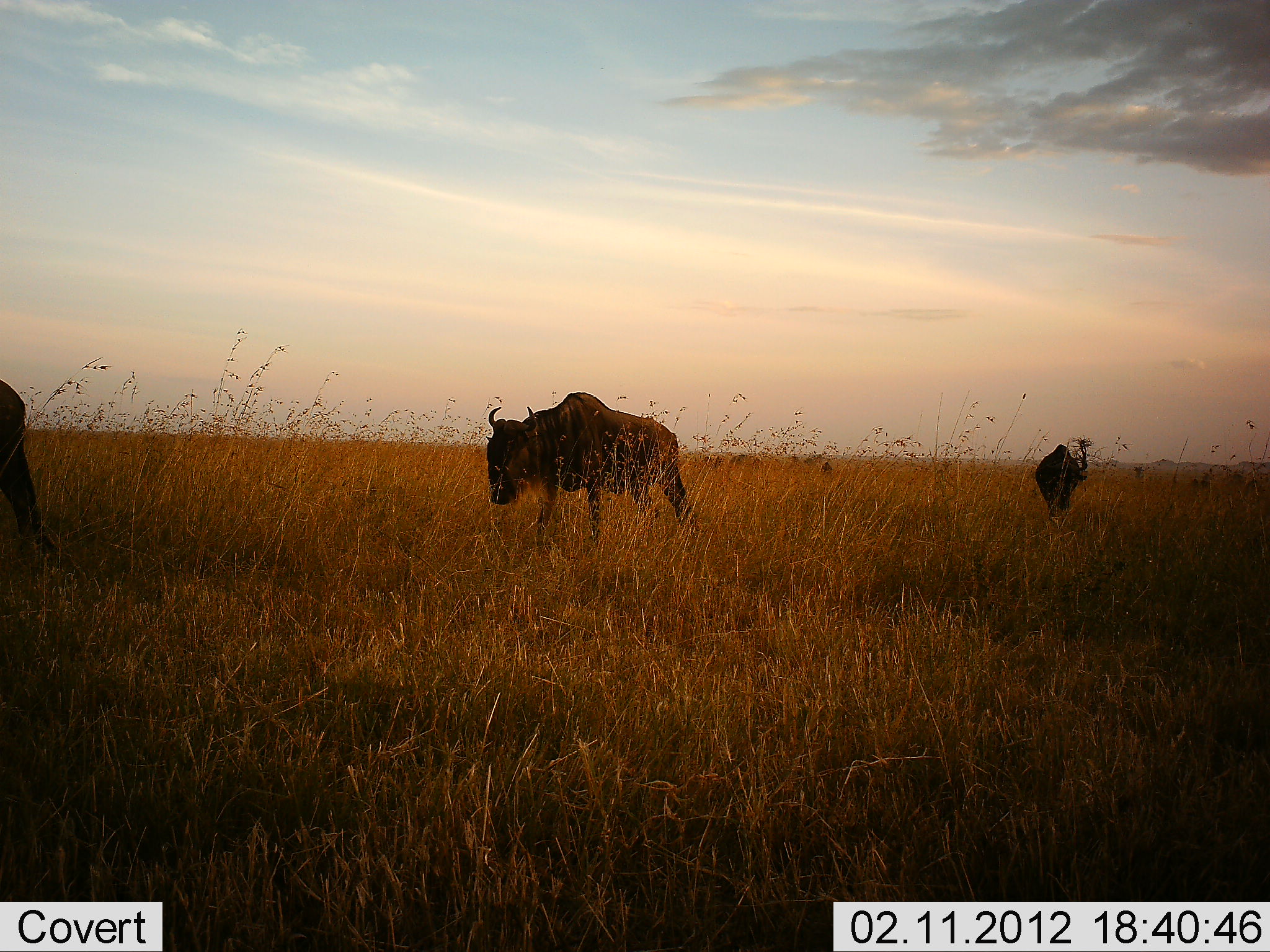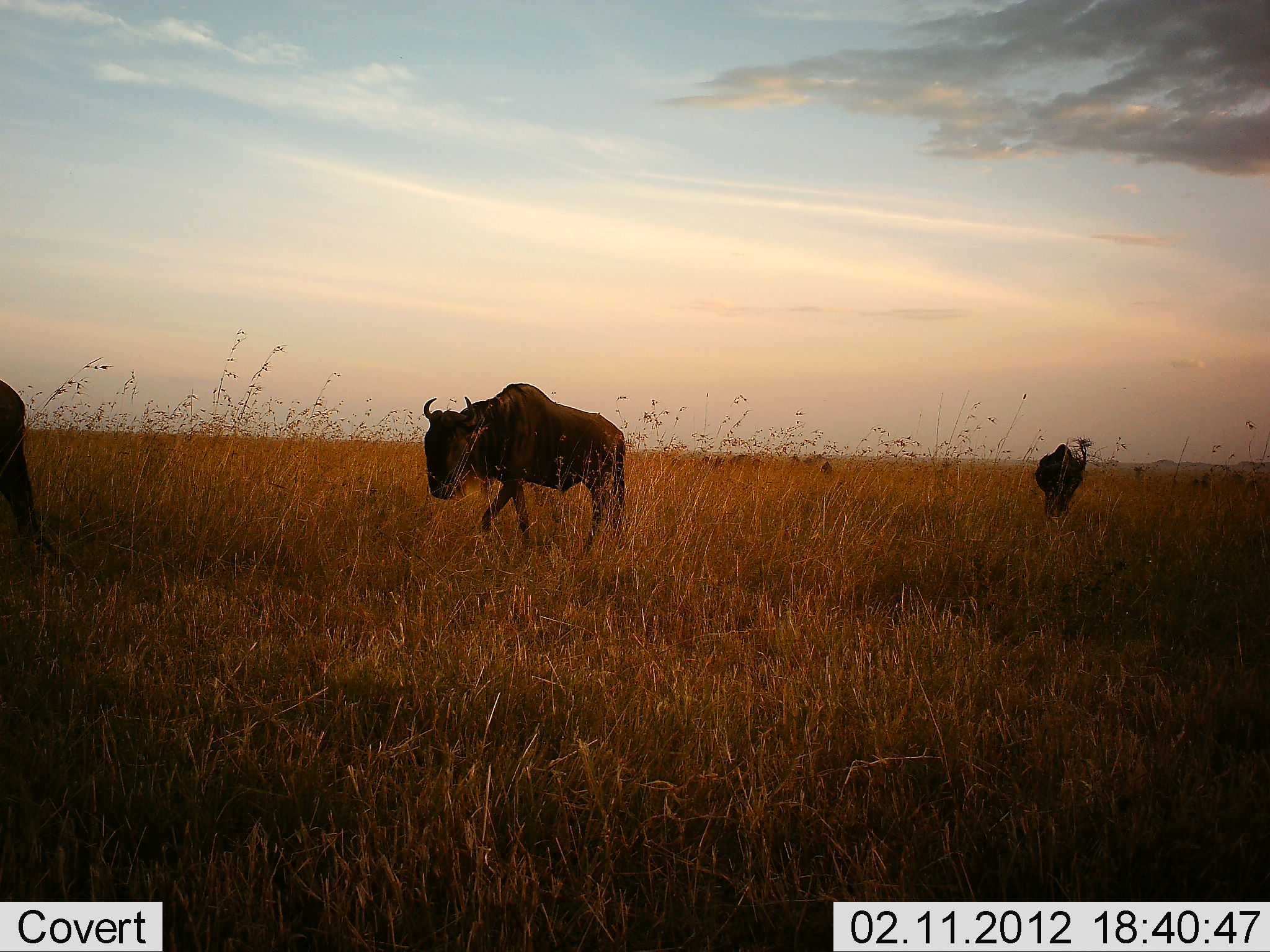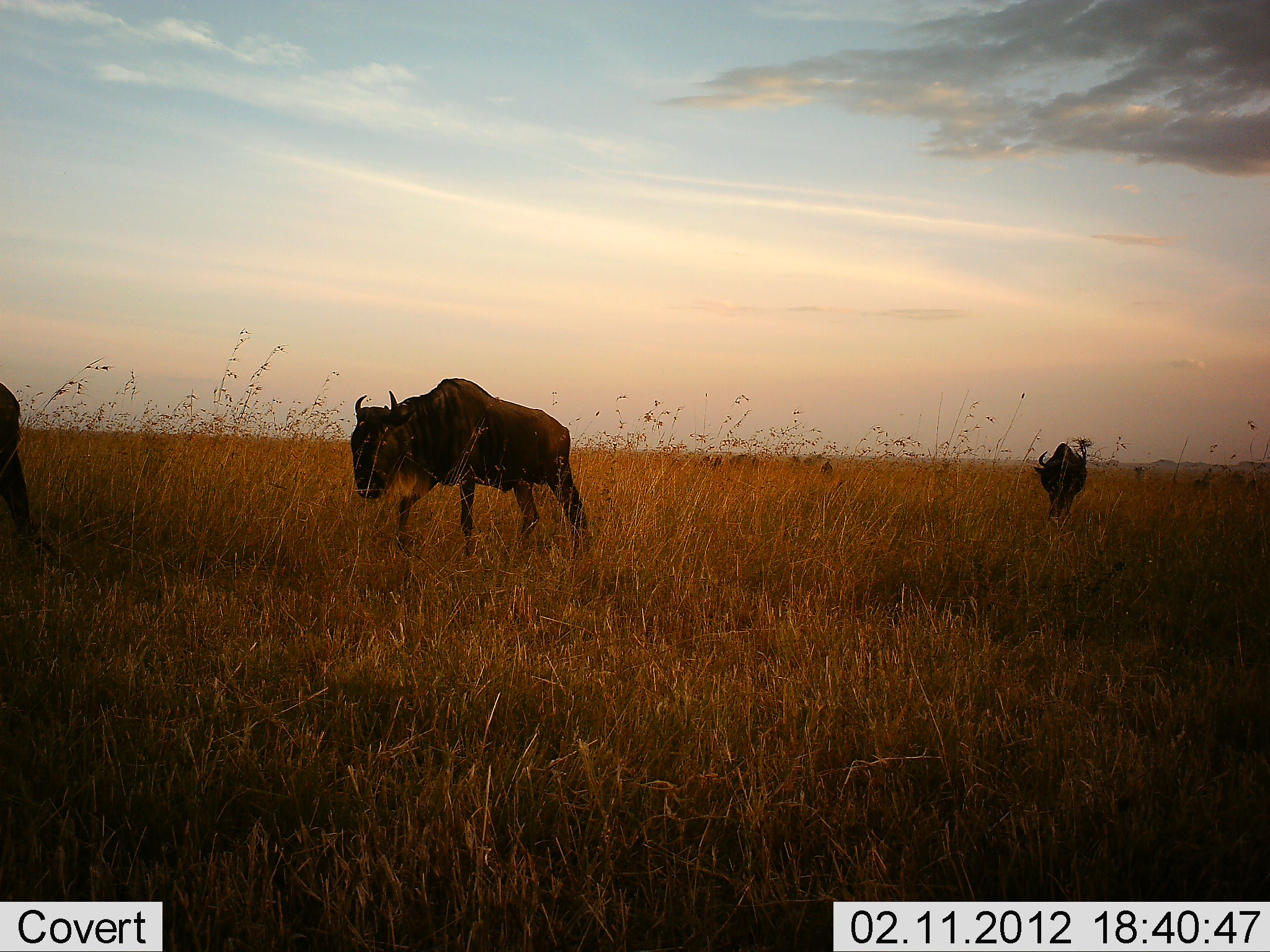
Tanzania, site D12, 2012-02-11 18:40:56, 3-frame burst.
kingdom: Animalia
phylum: Chordata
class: Mammalia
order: Artiodactyla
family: Bovidae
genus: Connochaetes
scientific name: Connochaetes taurinus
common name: blue wildebeest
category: wildebeest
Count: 3.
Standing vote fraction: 42%.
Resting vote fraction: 0%.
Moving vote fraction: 89%.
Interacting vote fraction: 0%.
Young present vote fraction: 0%.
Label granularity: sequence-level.